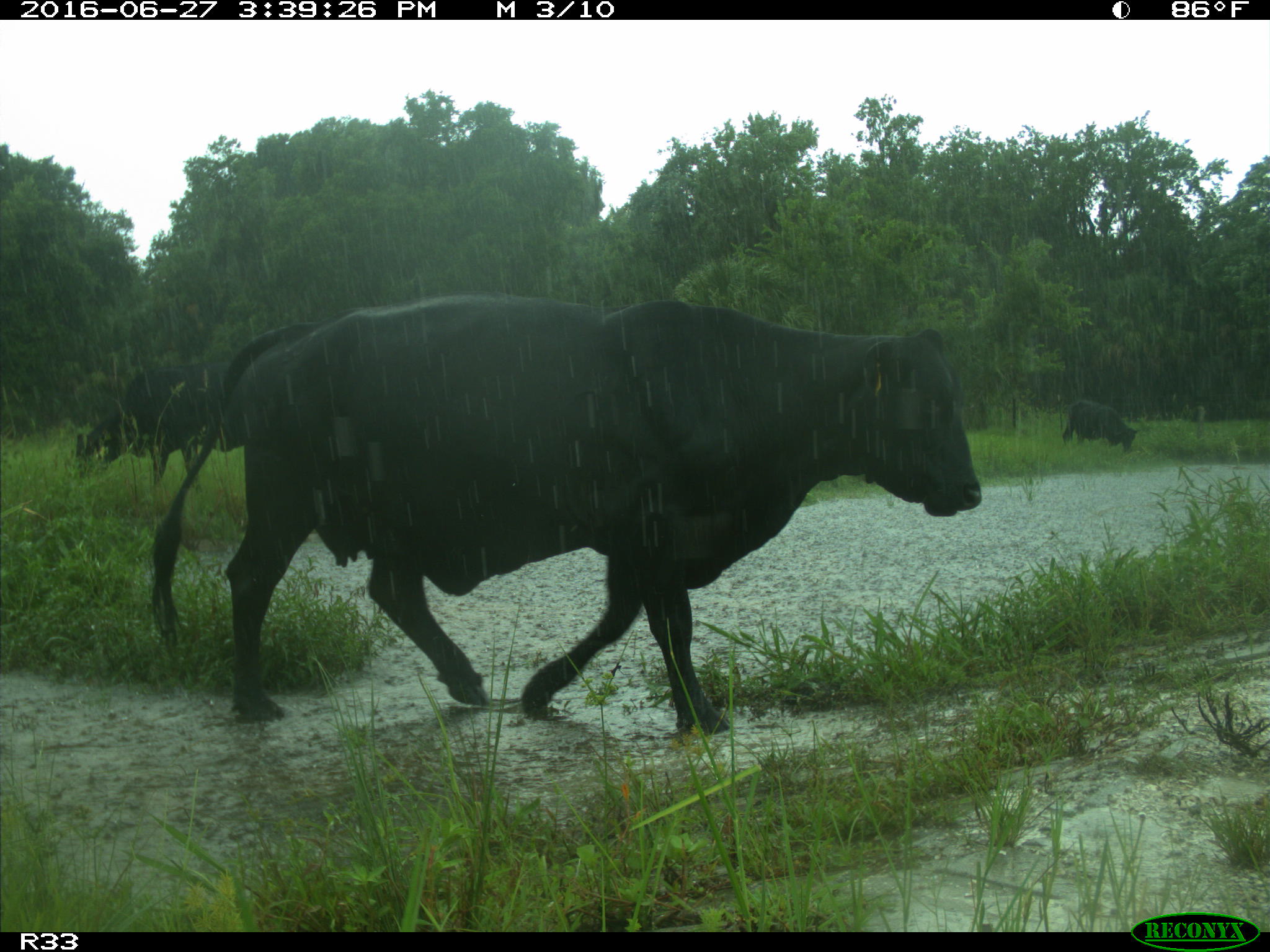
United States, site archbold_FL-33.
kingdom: Animalia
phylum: Chordata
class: Mammalia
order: Artiodactyla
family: Bovidae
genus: Bos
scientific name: Bos taurus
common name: domestic cow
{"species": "Bos taurus (domestic cow)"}